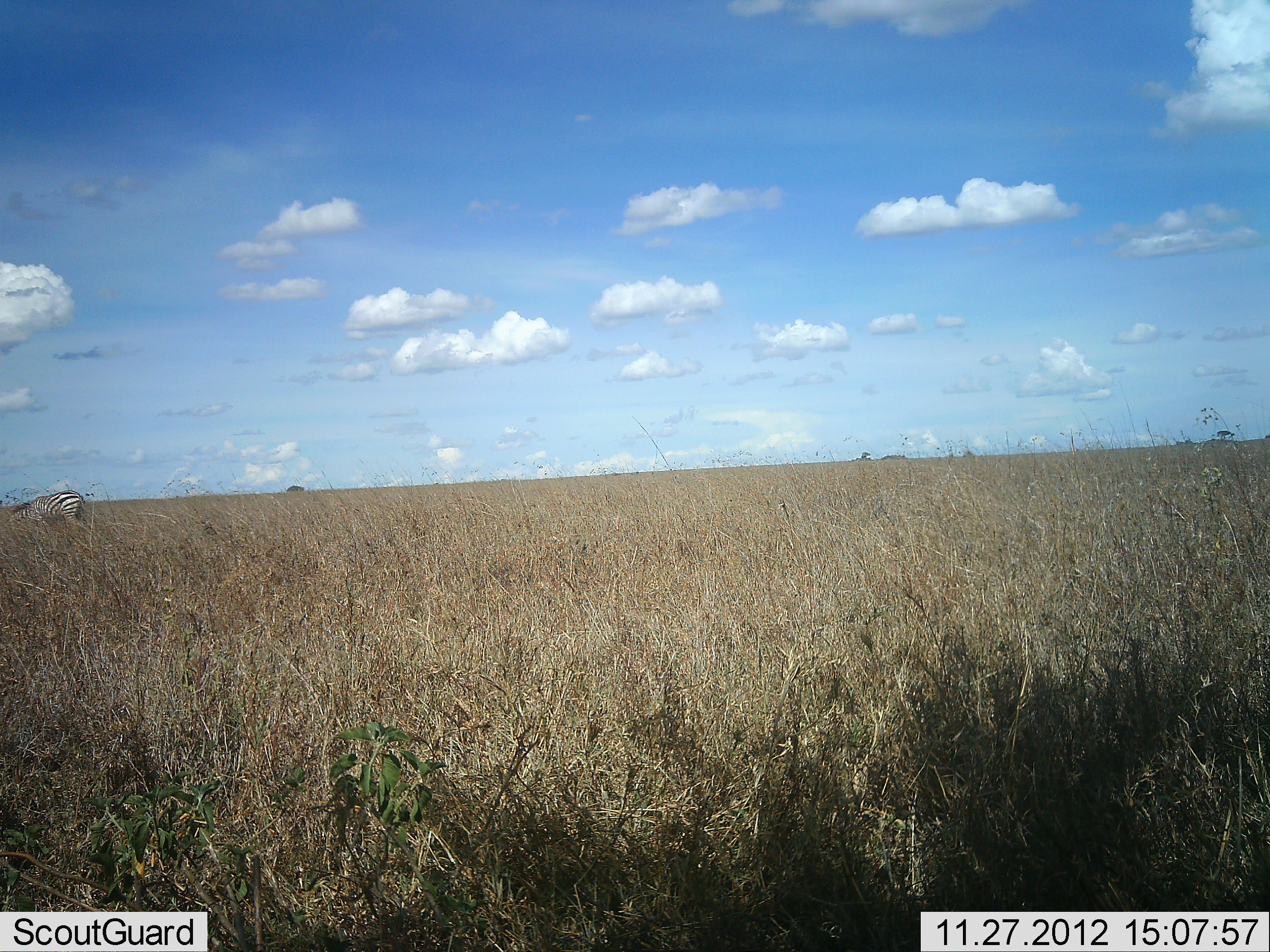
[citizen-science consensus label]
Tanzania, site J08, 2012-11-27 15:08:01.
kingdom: Animalia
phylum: Chordata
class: Mammalia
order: Perissodactyla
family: Equidae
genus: Equus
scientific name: Equus quagga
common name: plains zebra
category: zebra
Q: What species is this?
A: Zebra (plains zebra) (Equus quagga).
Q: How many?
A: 1.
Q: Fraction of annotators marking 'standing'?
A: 20%.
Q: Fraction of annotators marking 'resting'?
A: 0%.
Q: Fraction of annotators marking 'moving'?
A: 0%.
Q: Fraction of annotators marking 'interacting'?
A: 0%.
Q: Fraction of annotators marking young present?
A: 0%.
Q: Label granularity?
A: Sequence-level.